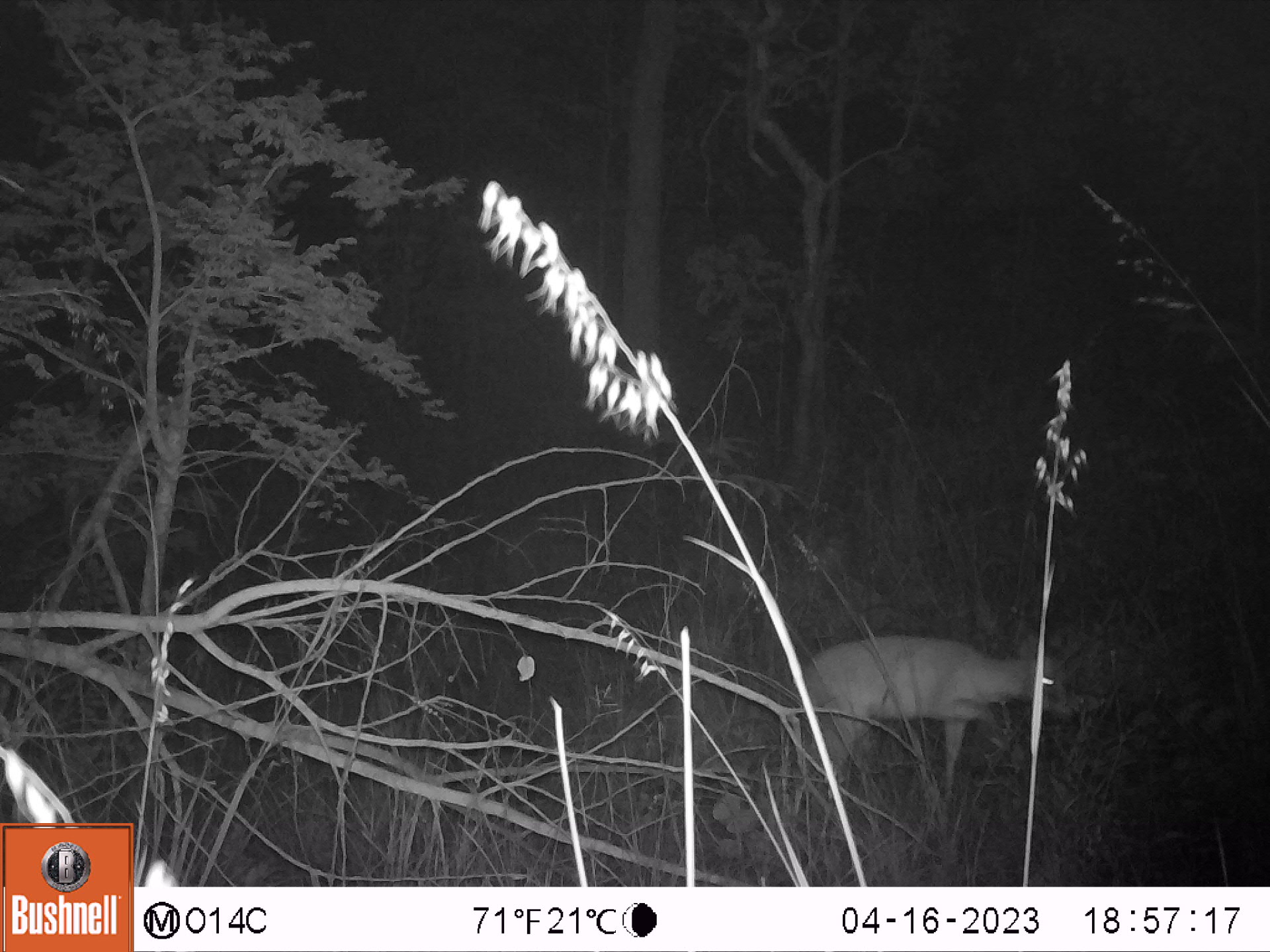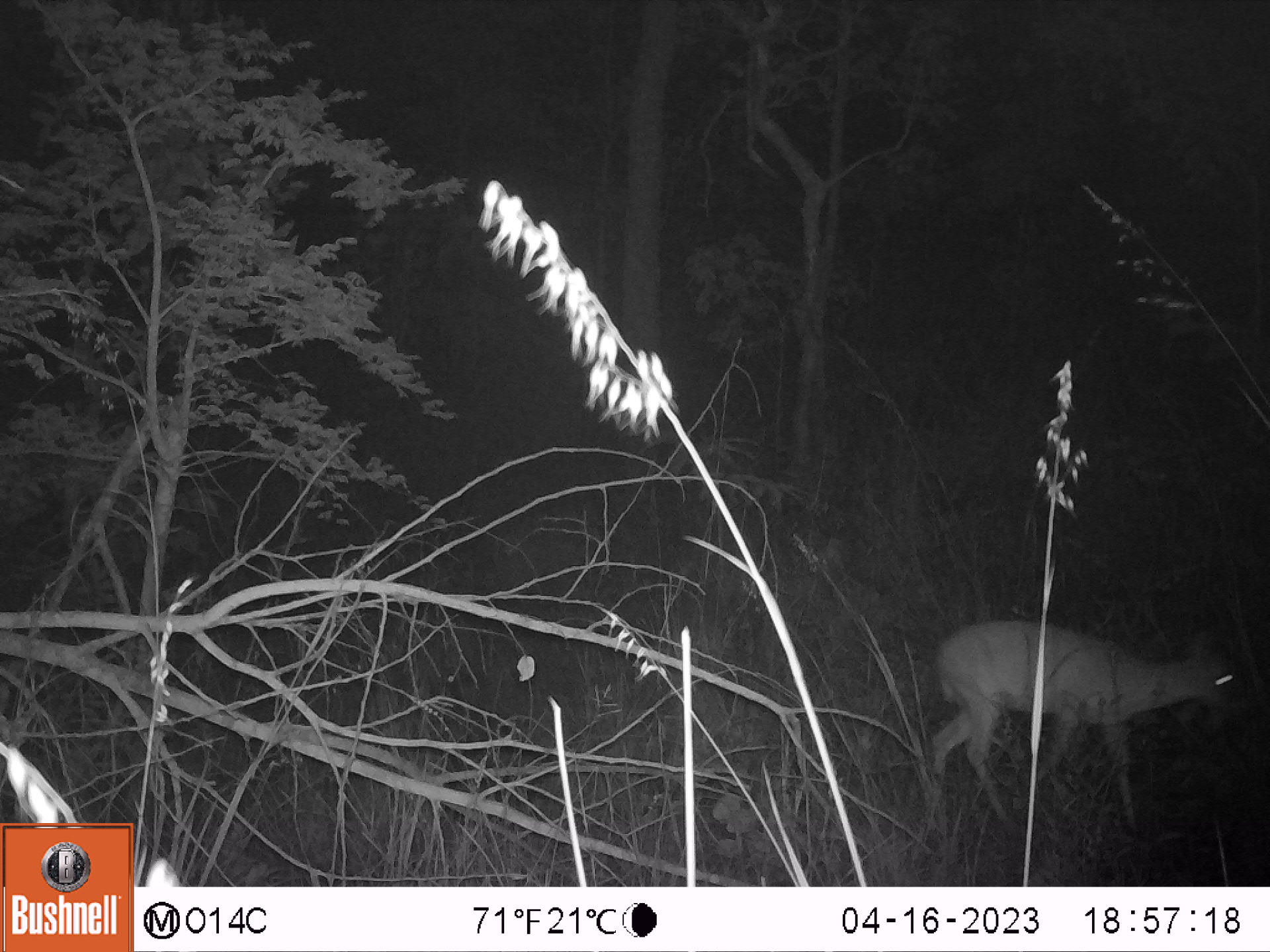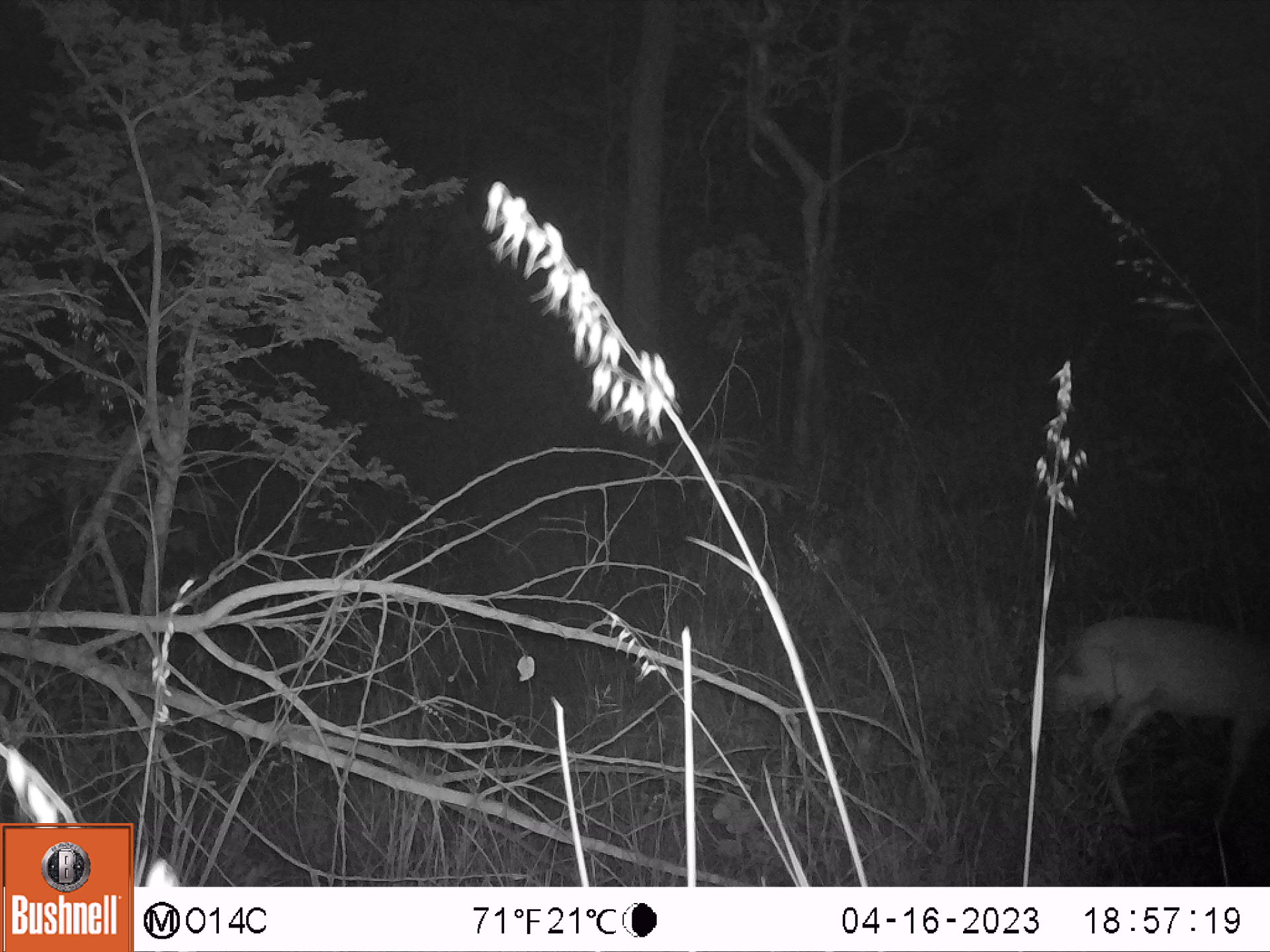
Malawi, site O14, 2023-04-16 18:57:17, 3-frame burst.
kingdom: Animalia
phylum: Chordata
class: Mammalia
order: Artiodactyla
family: Bovidae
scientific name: Antilopinae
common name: small antelope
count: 1